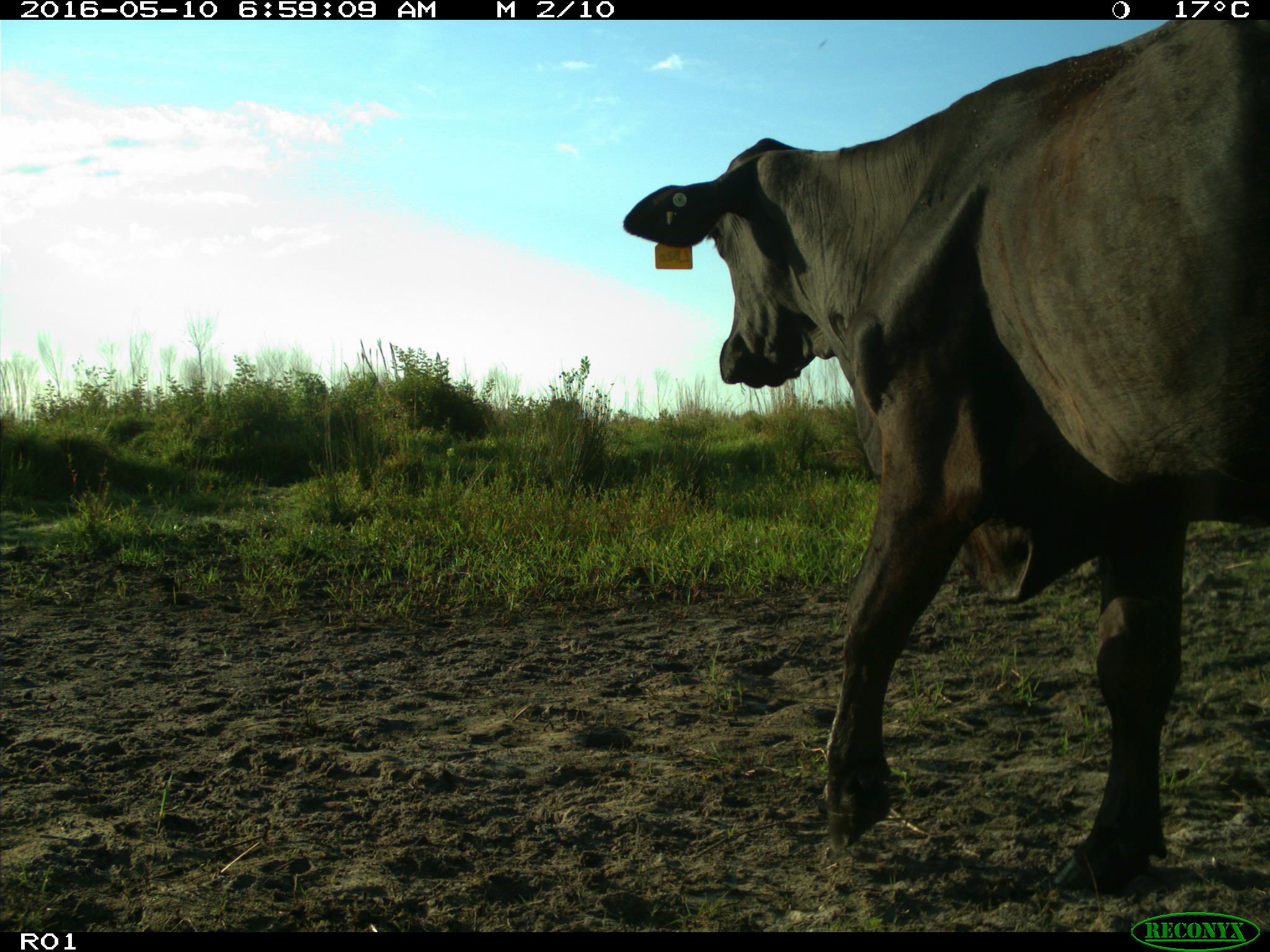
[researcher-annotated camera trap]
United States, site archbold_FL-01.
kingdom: Animalia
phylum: Chordata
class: Mammalia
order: Artiodactyla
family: Bovidae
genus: Bos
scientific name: Bos taurus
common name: domestic cow